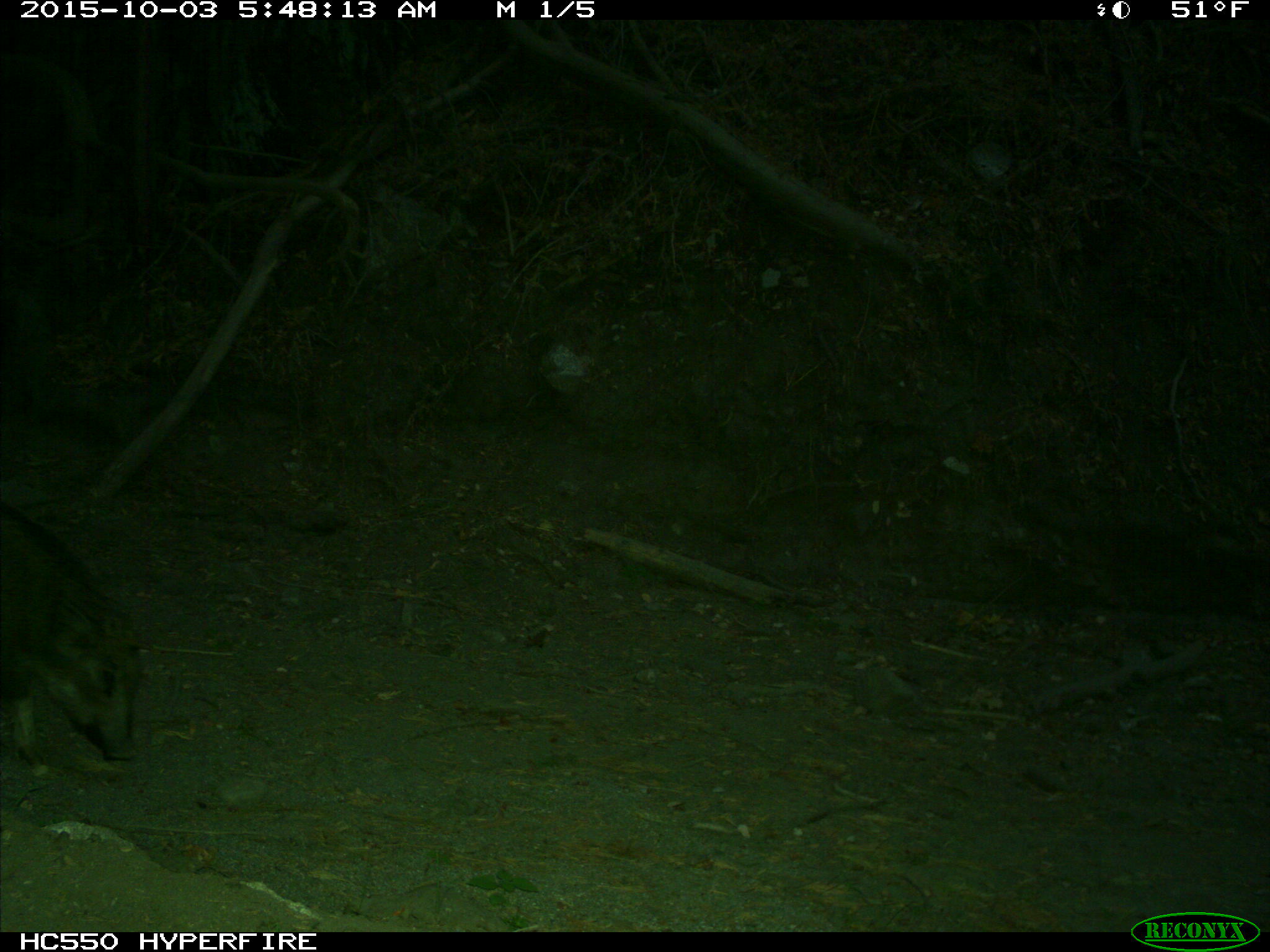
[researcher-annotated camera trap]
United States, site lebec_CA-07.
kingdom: Animalia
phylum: Chordata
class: Mammalia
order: Artiodactyla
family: Suidae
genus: Sus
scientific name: Sus scrofa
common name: wild boar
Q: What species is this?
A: Sus scrofa (wild boar).